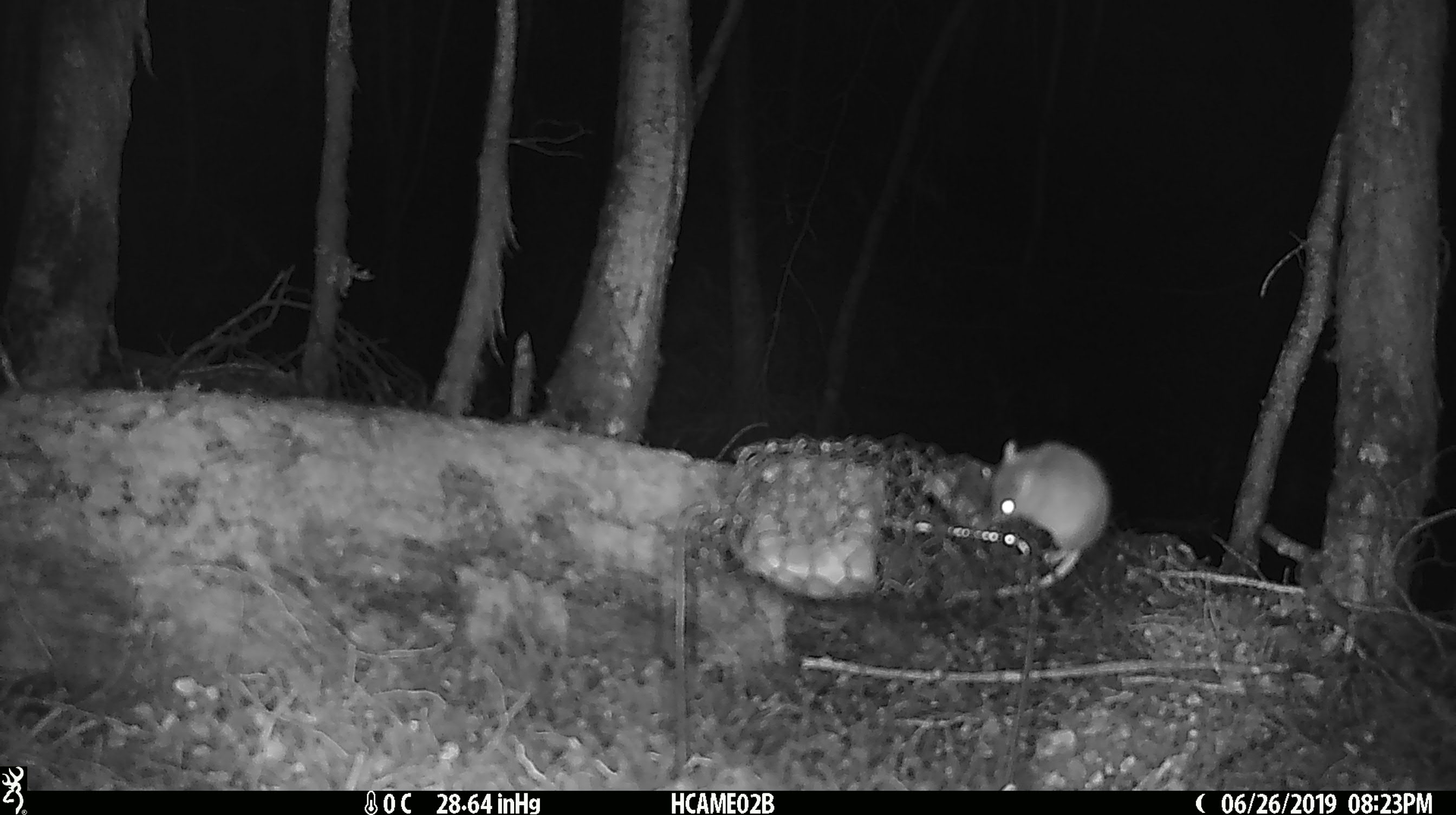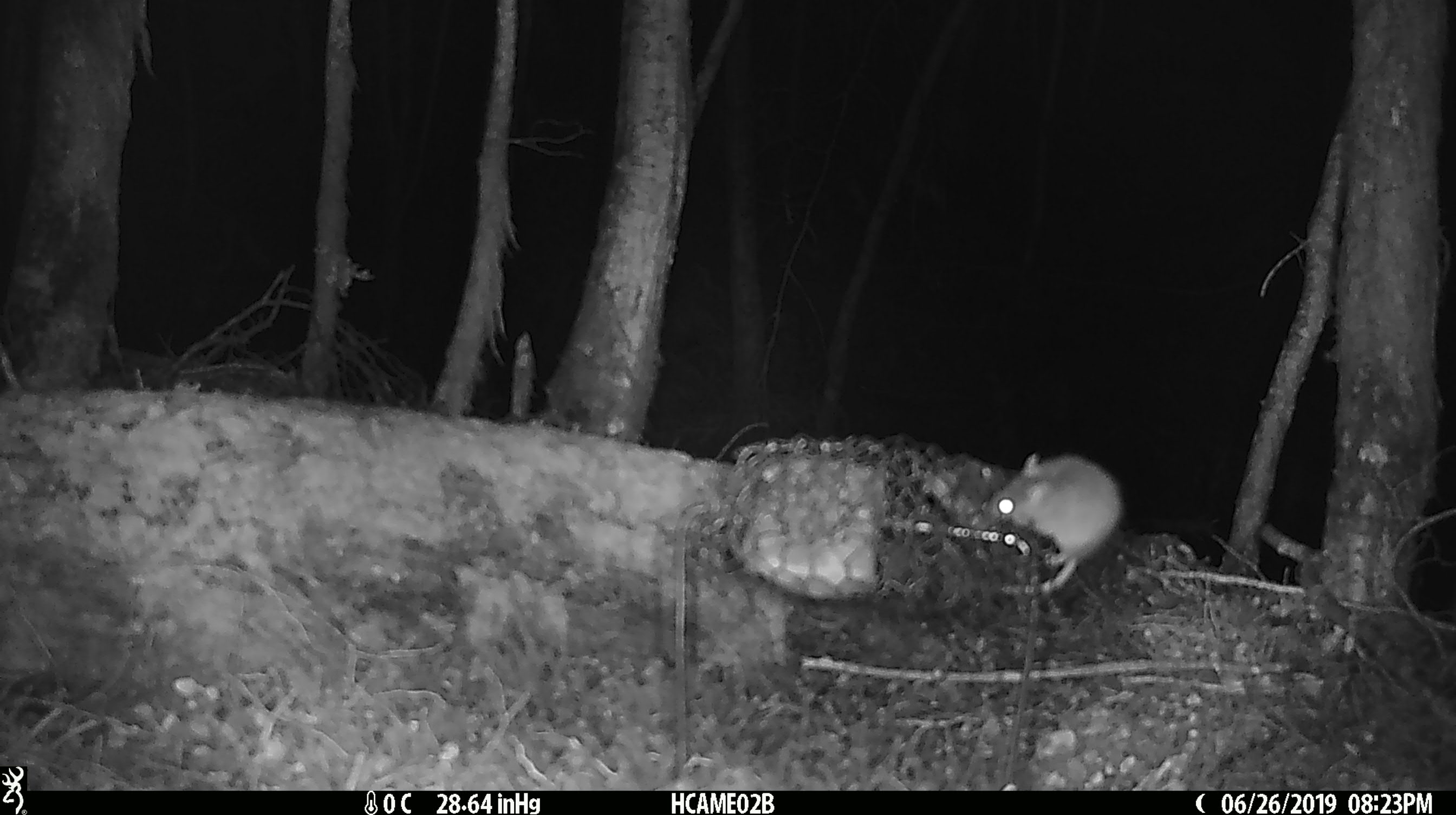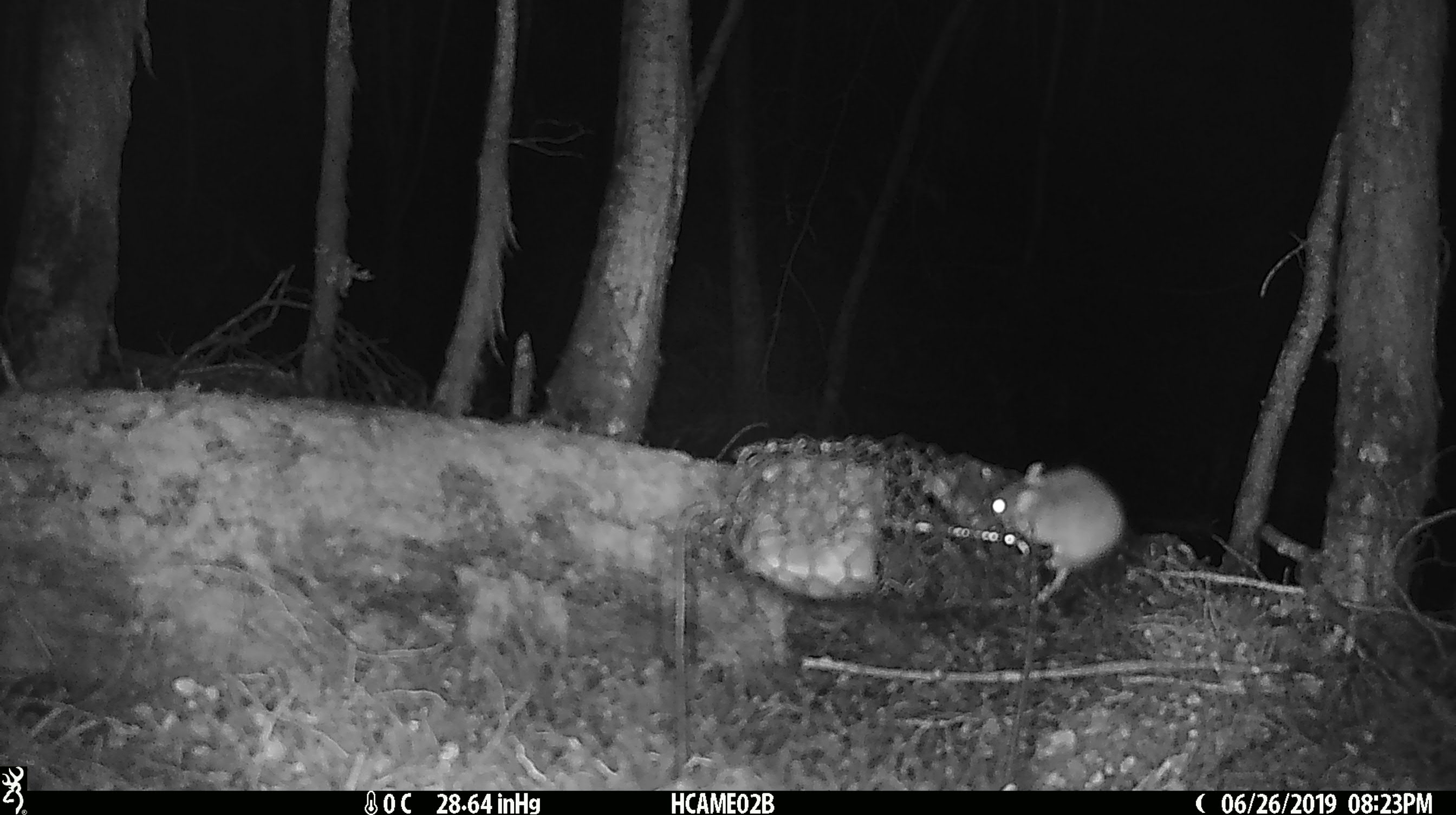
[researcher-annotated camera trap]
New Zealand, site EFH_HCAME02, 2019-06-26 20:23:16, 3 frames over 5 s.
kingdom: Animalia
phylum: Chordata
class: Mammalia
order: Rodentia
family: Muridae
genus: Mus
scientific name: Mus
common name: mouse